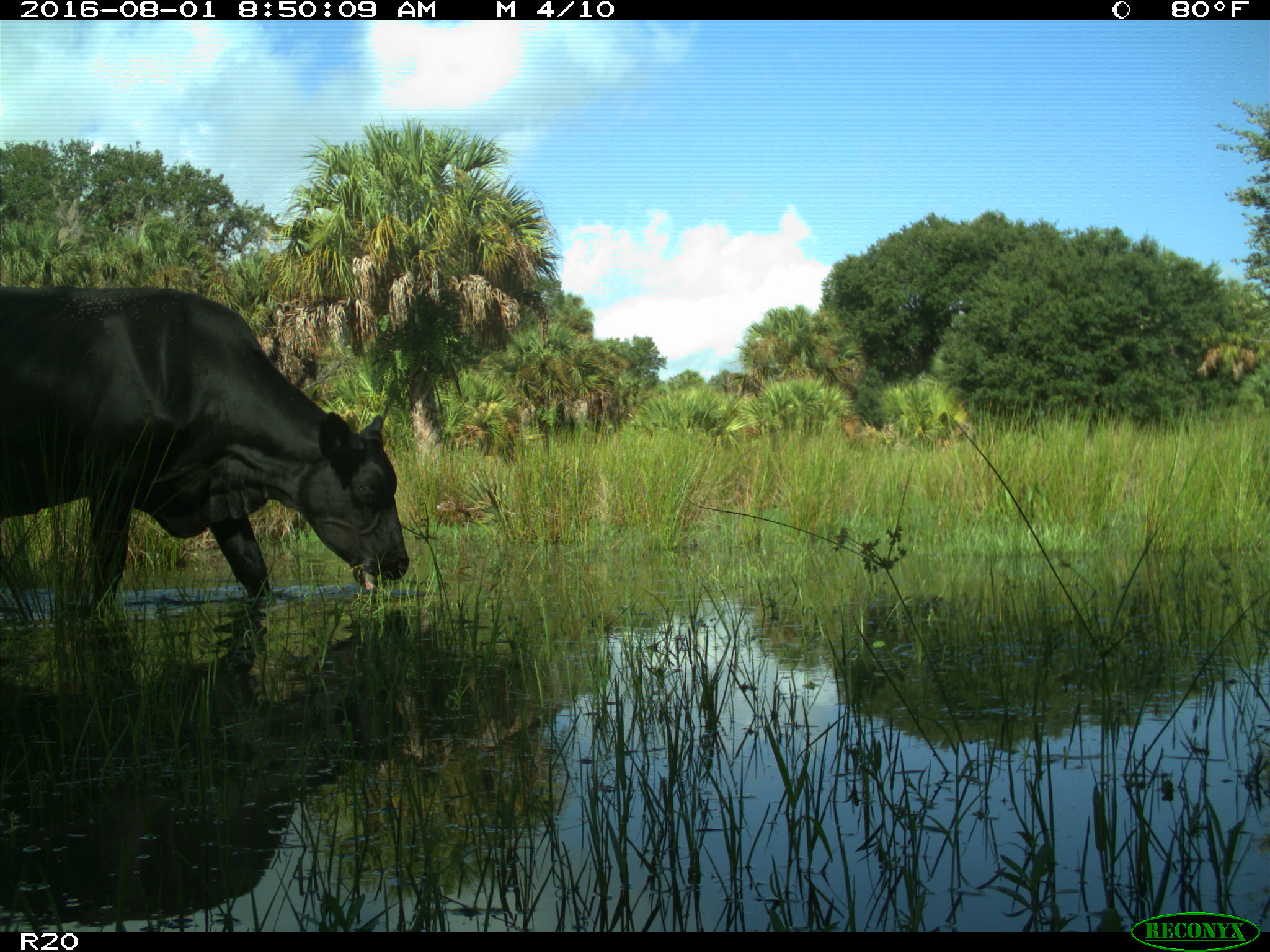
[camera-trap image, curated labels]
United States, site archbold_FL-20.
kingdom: Animalia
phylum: Chordata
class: Mammalia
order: Artiodactyla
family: Bovidae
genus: Bos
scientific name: Bos taurus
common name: domestic cow